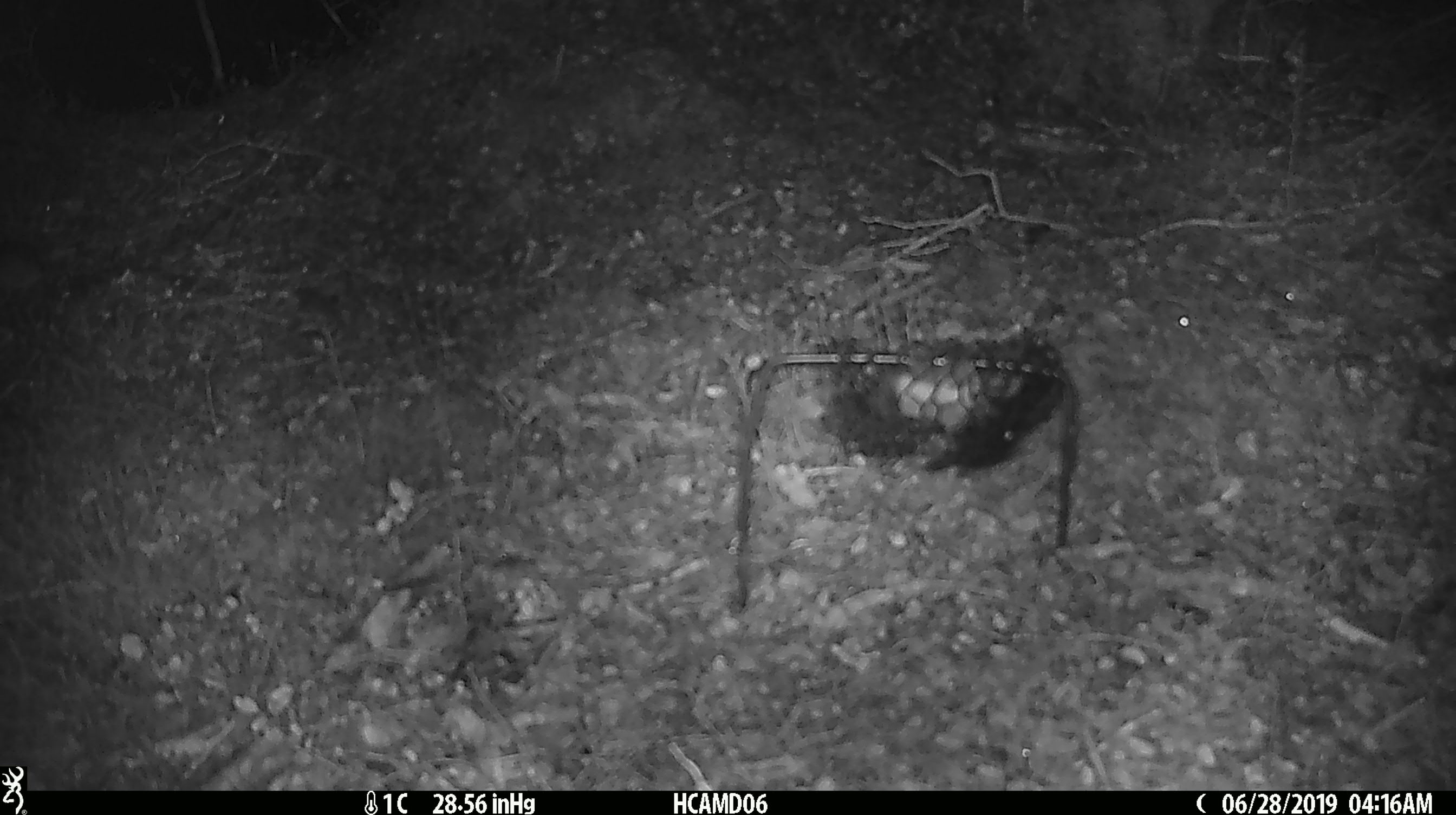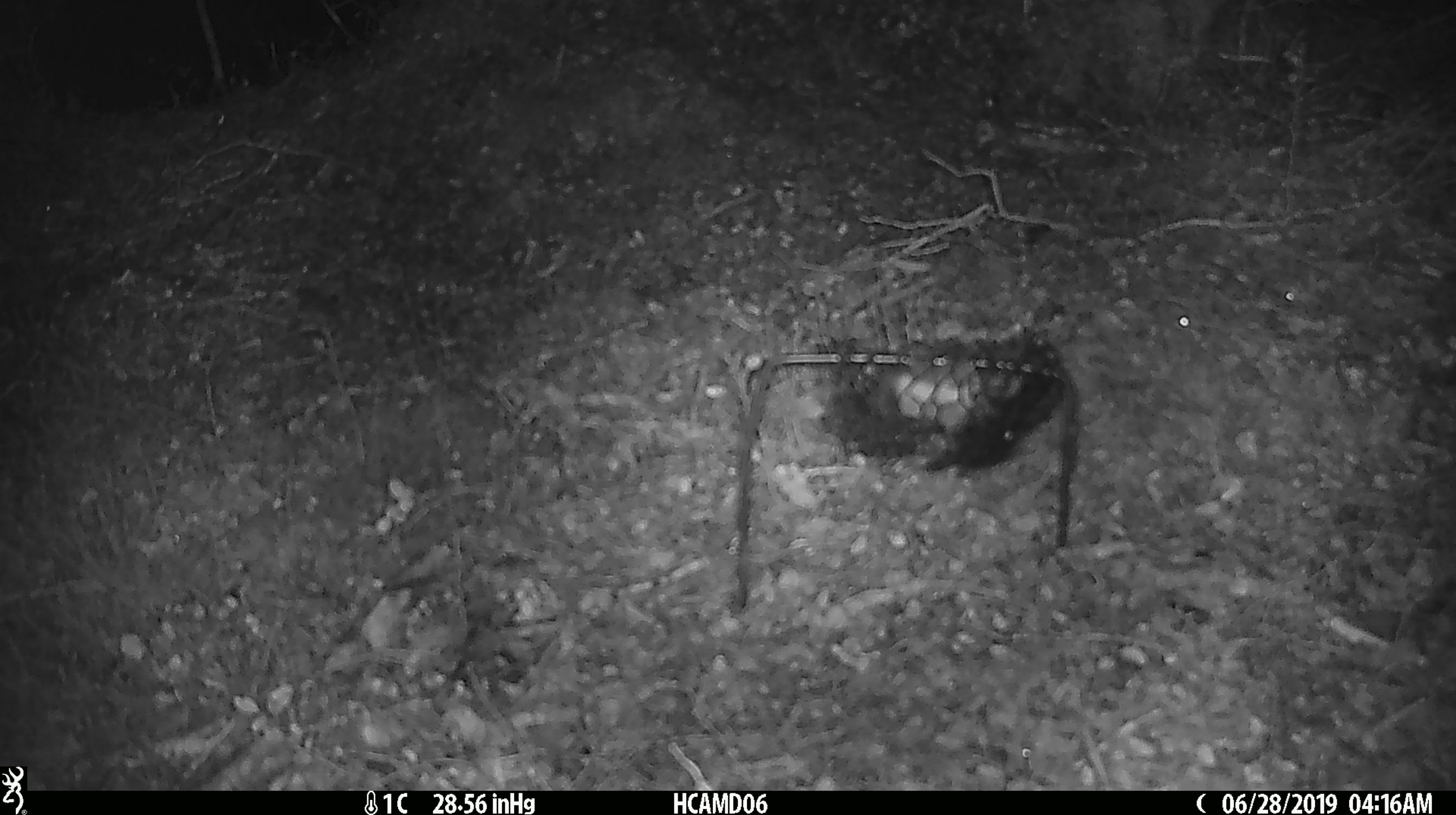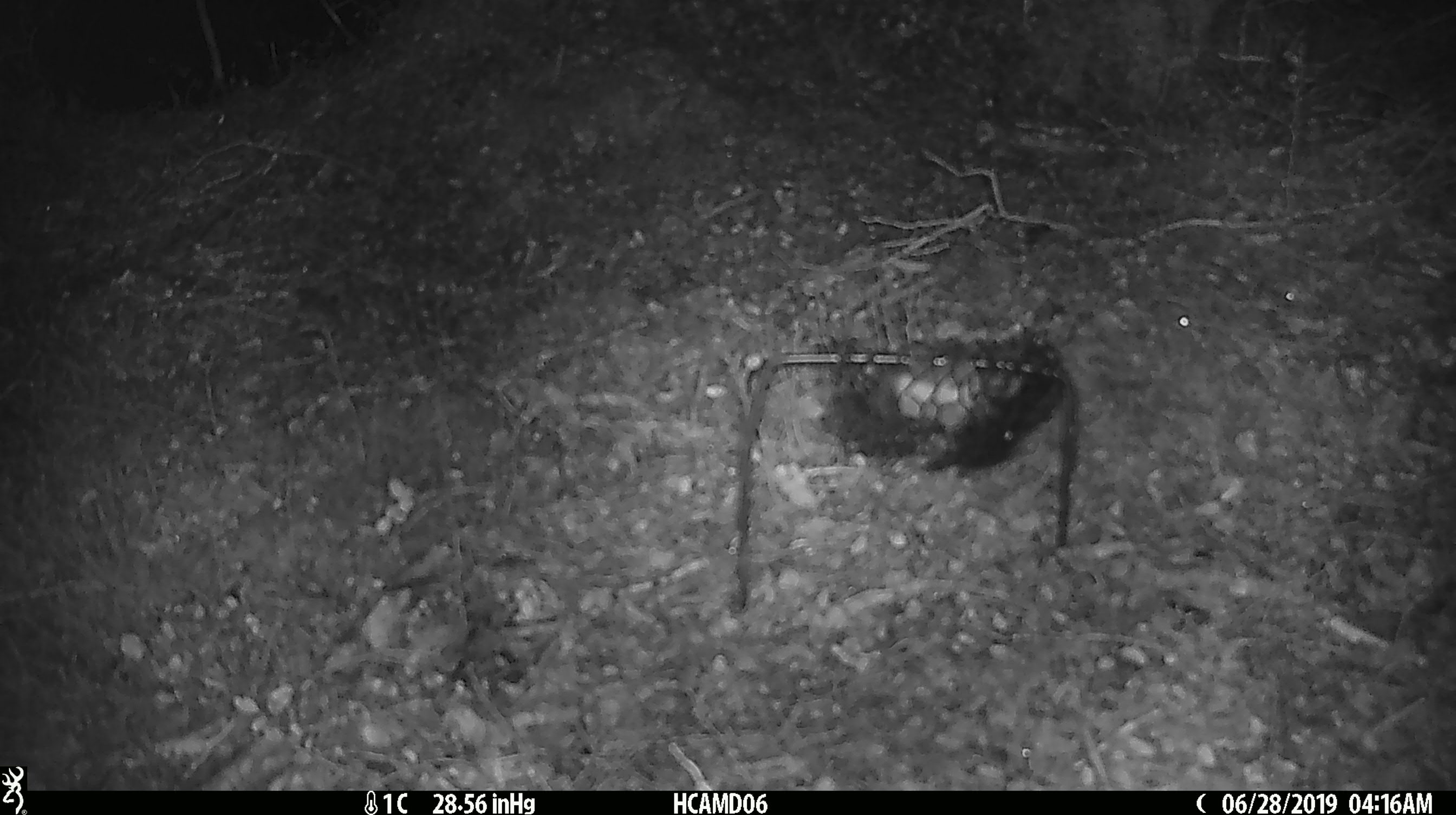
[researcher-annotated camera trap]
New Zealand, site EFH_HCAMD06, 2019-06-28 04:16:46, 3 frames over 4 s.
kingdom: Animalia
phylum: Chordata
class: Mammalia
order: Rodentia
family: Muridae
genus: Mus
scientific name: Mus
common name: mouse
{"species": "mouse (Mus)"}